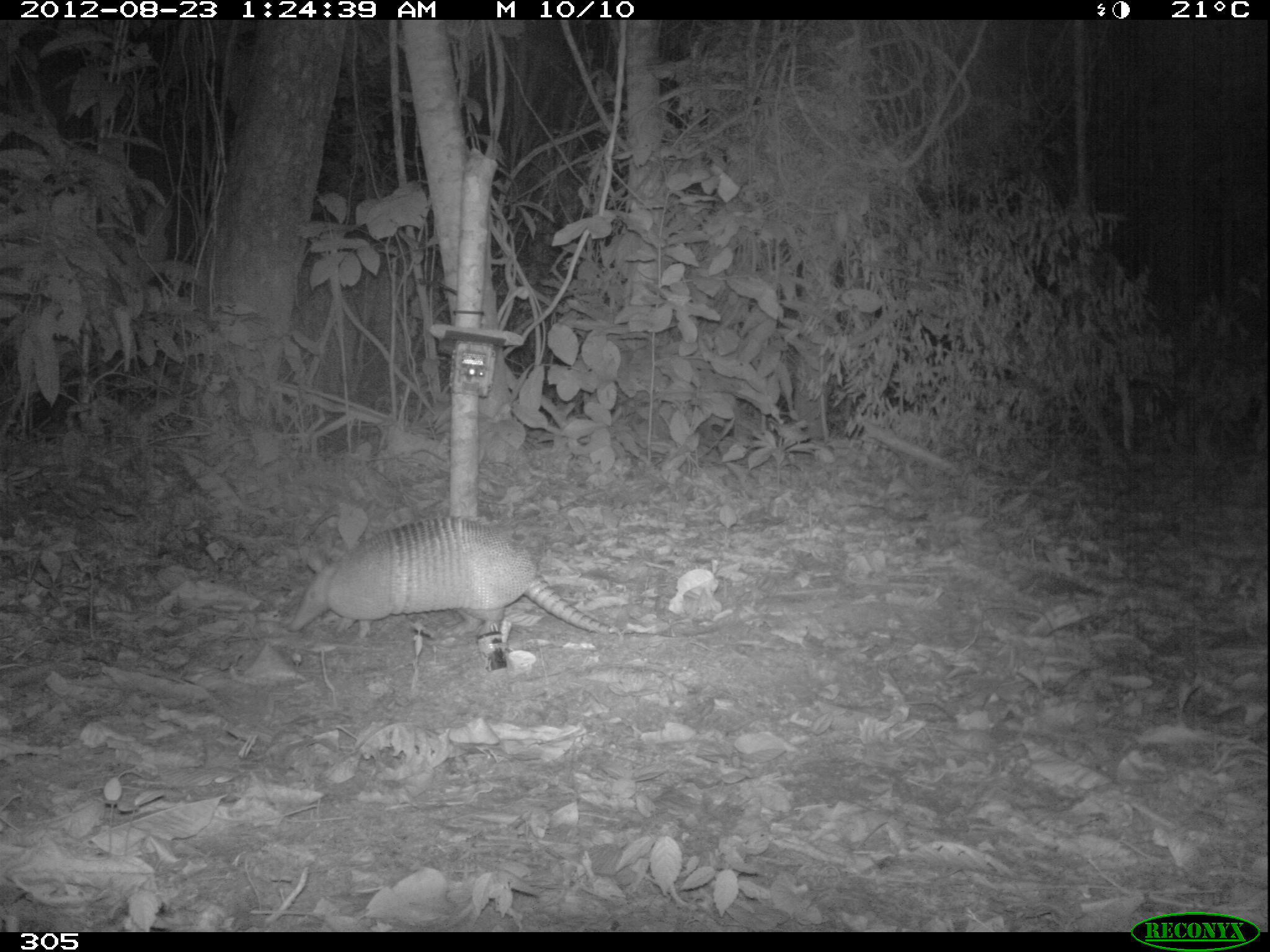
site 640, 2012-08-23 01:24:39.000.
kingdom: Animalia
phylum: Chordata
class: Mammalia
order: Cingulata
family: Dasypodidae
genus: Dasypus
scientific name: Dasypus novemcinctus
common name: nine-banded armadillo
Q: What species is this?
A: Dasypus novemcinctus (nine-banded armadillo).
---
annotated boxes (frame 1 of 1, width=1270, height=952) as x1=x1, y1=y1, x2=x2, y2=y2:
dasypus novemcinctus: x1=287, y1=514, x2=620, y2=640